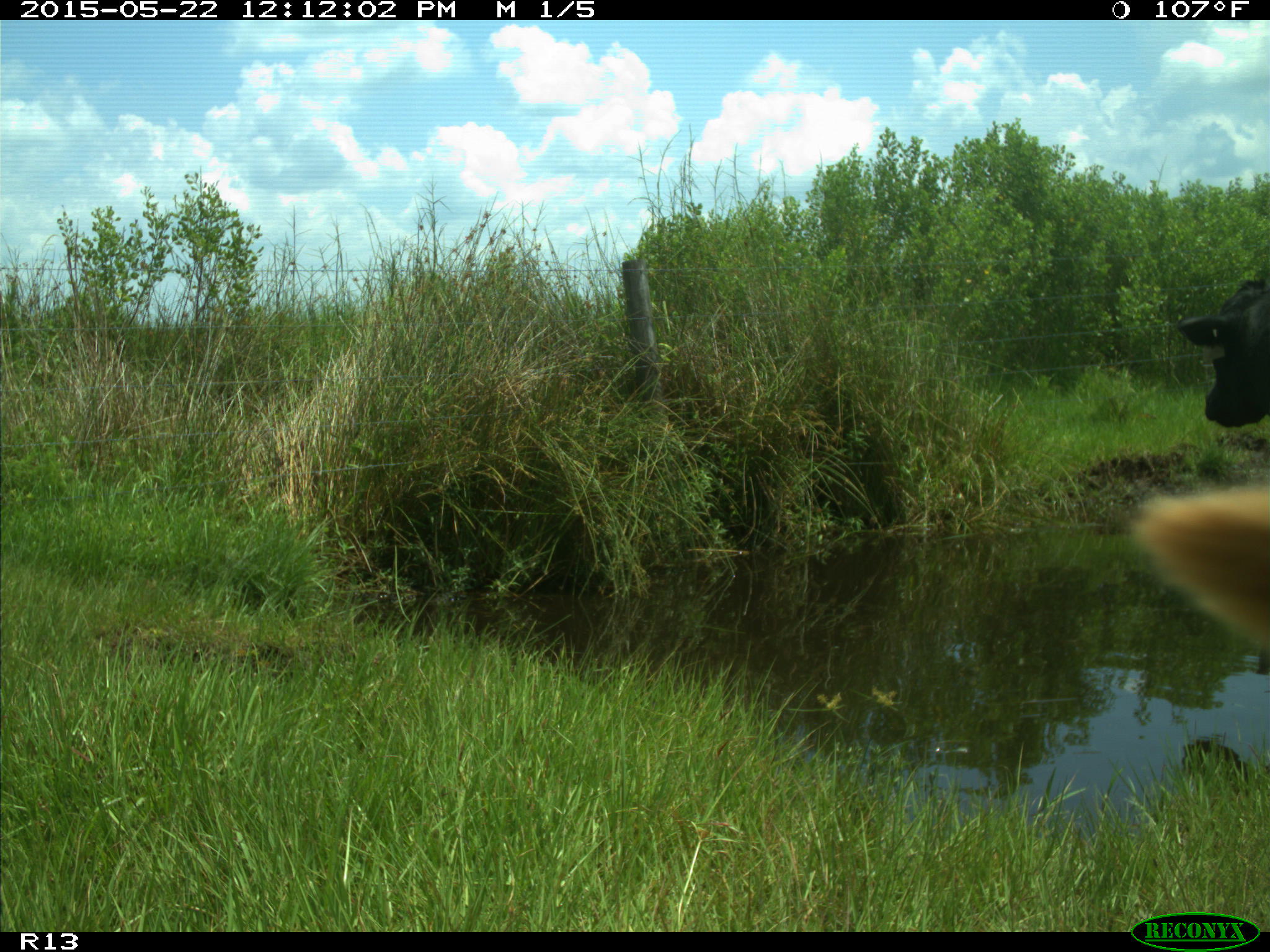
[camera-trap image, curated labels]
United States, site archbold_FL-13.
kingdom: Animalia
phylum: Chordata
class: Mammalia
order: Artiodactyla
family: Bovidae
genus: Bos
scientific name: Bos taurus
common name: domestic cow